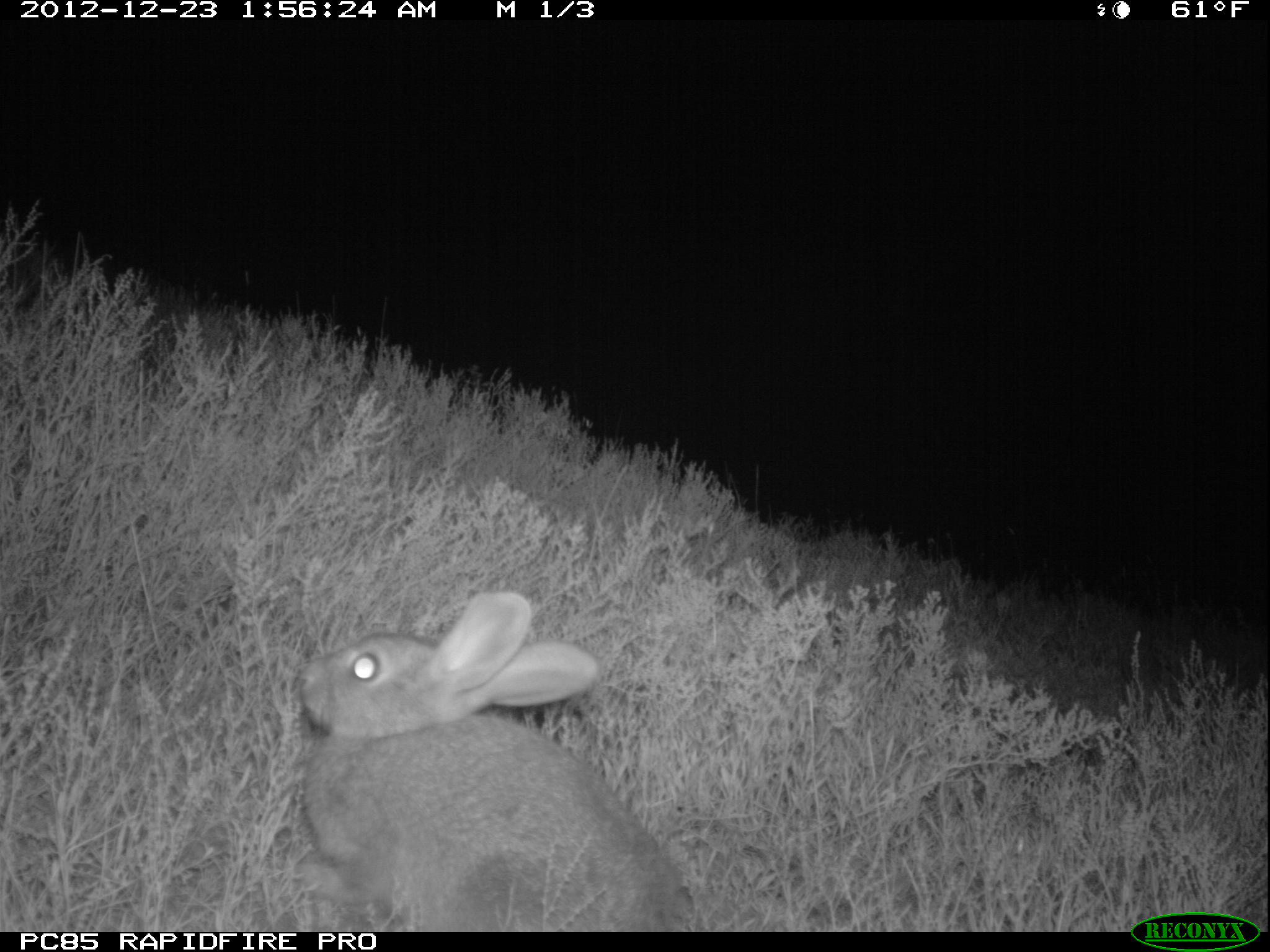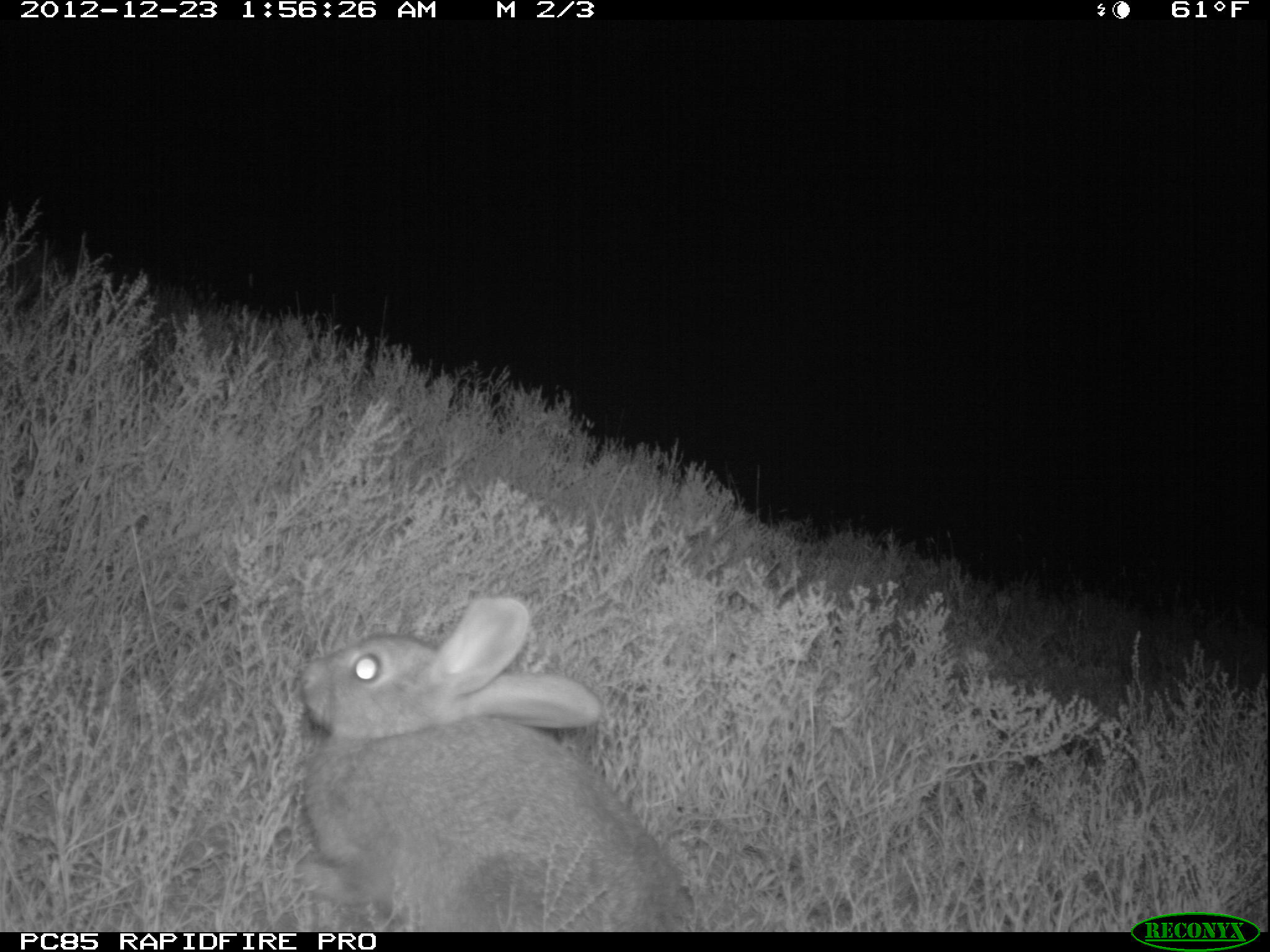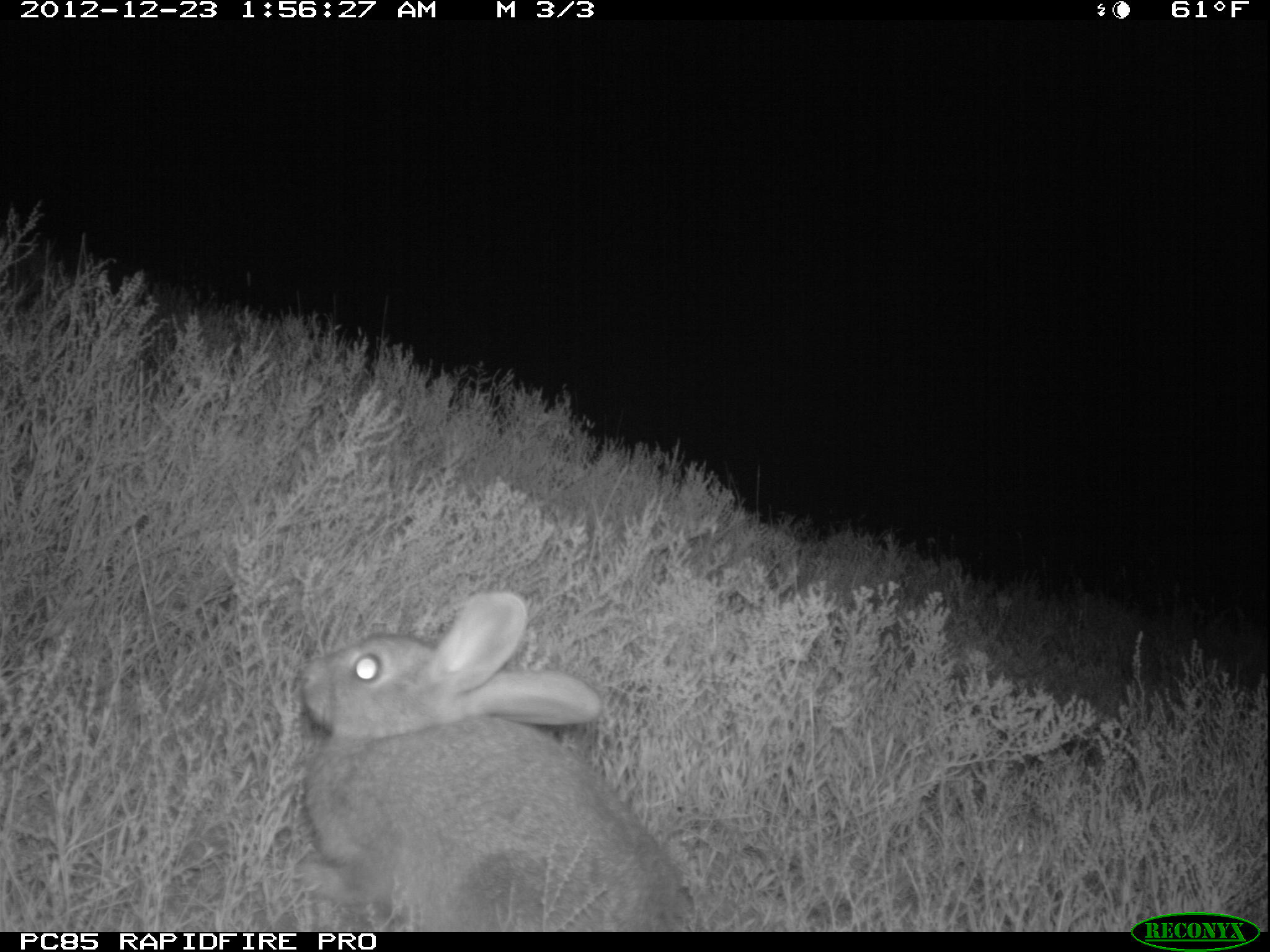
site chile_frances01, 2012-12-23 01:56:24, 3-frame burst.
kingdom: Animalia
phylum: Chordata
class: Mammalia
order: Lagomorpha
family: Leporidae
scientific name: Leporidae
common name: rabbits and hares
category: rabbit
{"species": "rabbit (rabbits and hares) (Leporidae)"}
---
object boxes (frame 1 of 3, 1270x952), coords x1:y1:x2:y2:
rabbit: 287:587:684:932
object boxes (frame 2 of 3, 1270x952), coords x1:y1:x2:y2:
rabbit: 288:591:686:933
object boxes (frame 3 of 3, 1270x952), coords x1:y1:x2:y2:
rabbit: 290:589:681:930